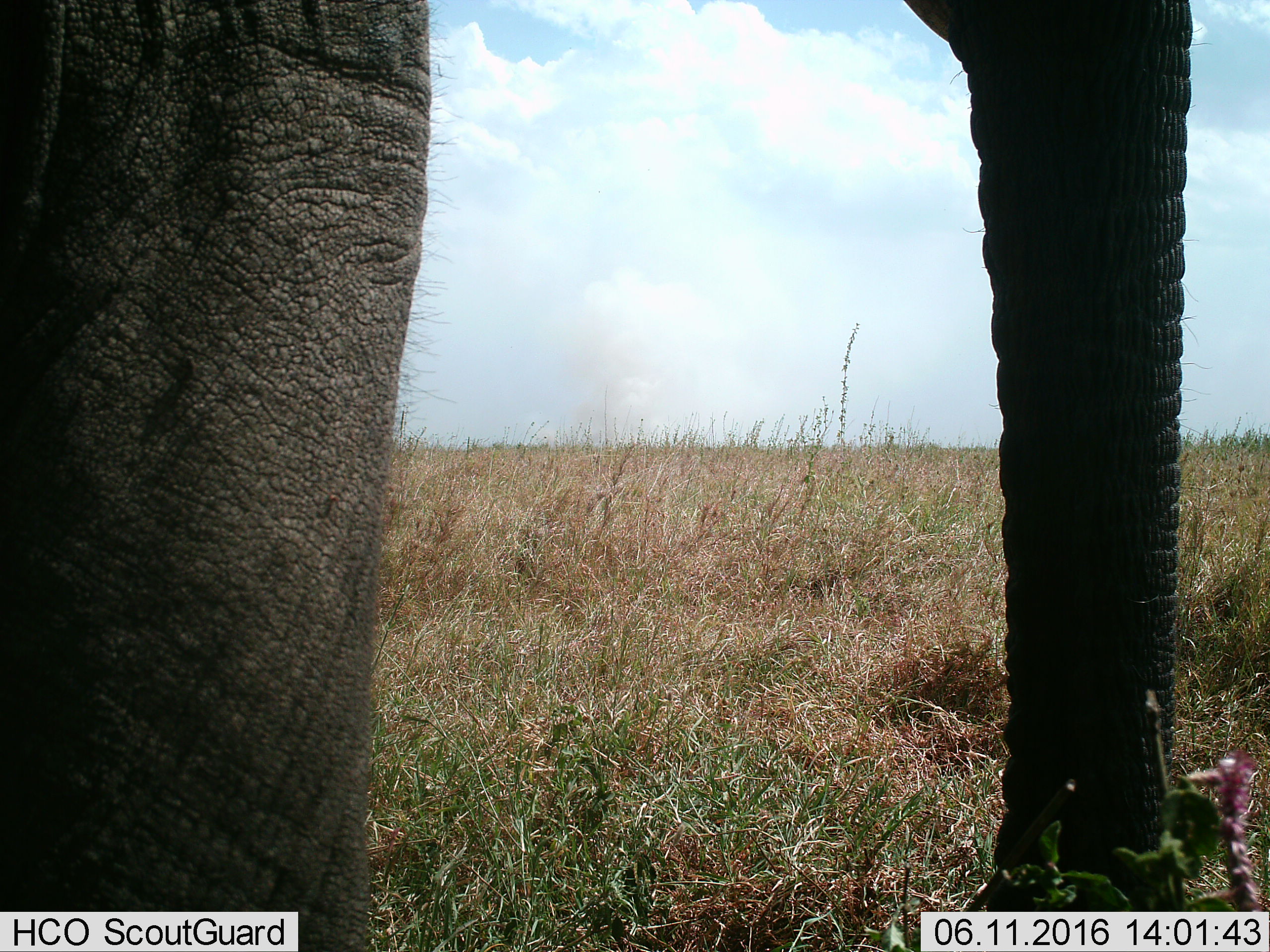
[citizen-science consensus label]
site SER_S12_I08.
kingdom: Animalia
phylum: Chordata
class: Mammalia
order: Proboscidea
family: Elephantidae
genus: Loxodonta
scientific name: Loxodonta africana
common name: african bush elephant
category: elephant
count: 1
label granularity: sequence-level